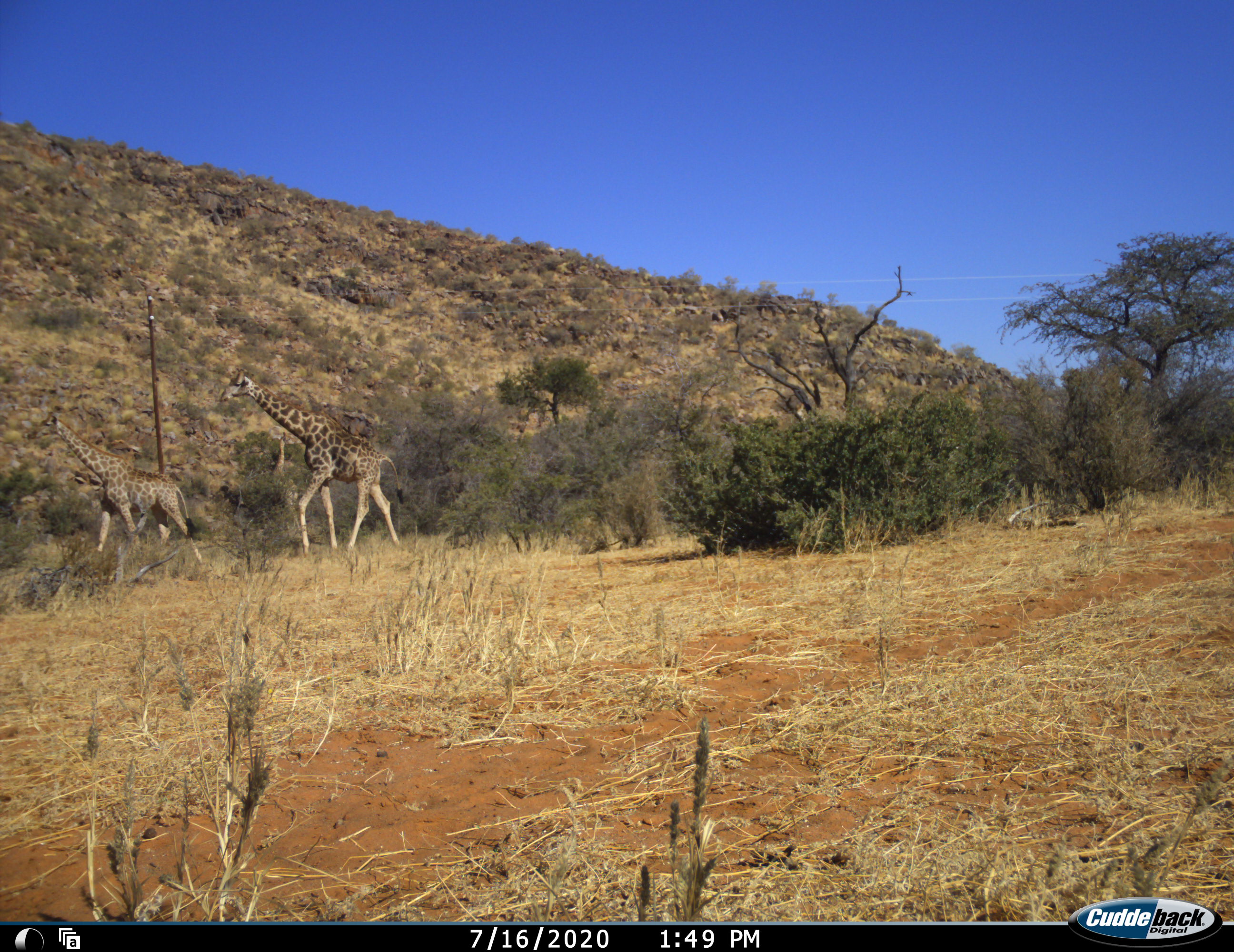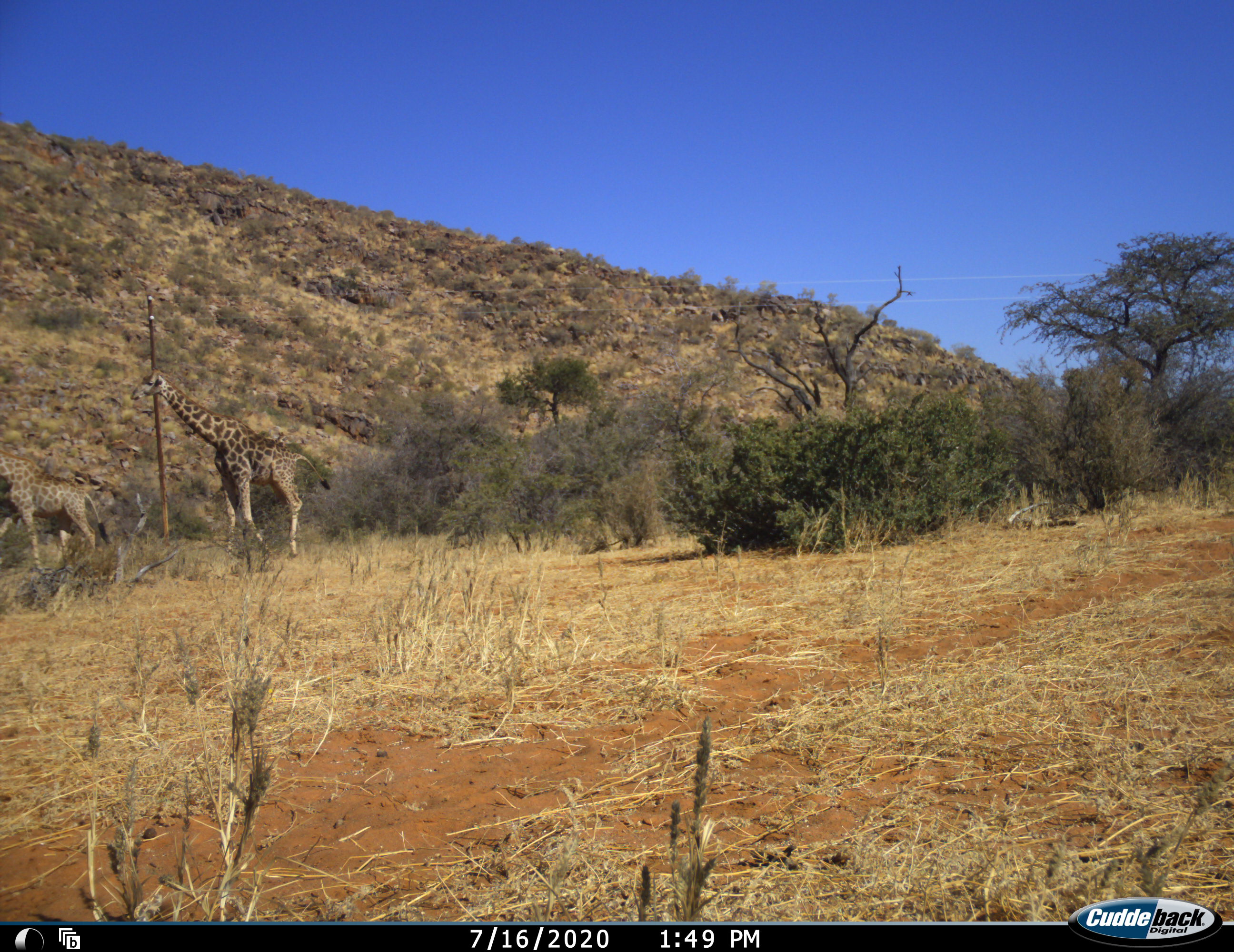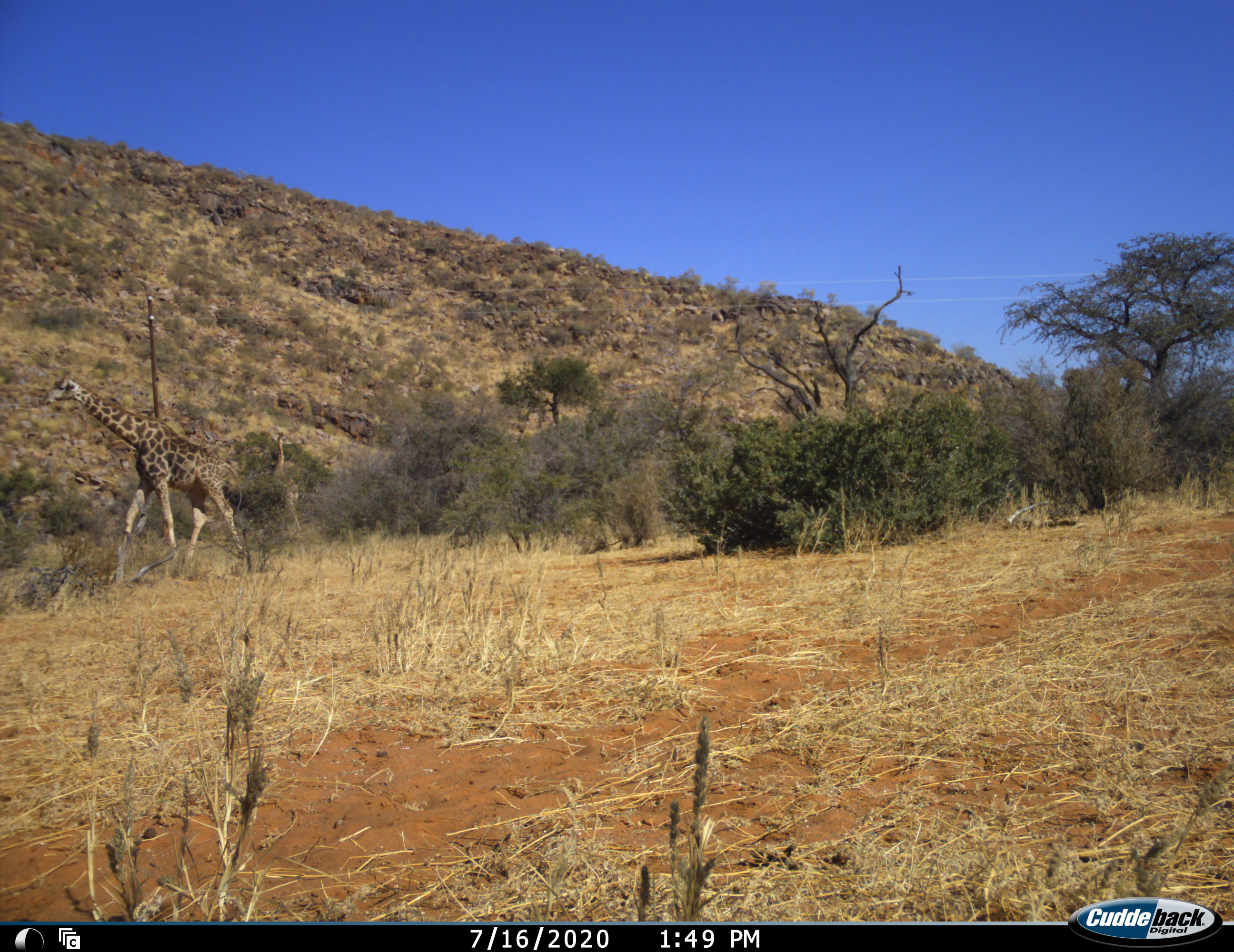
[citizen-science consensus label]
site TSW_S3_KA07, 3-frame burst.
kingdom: Animalia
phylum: Chordata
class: Mammalia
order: Artiodactyla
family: Giraffidae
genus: Giraffa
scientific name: Giraffa camelopardalis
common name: giraffe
Giraffe (Giraffa camelopardalis), count 3. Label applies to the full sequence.